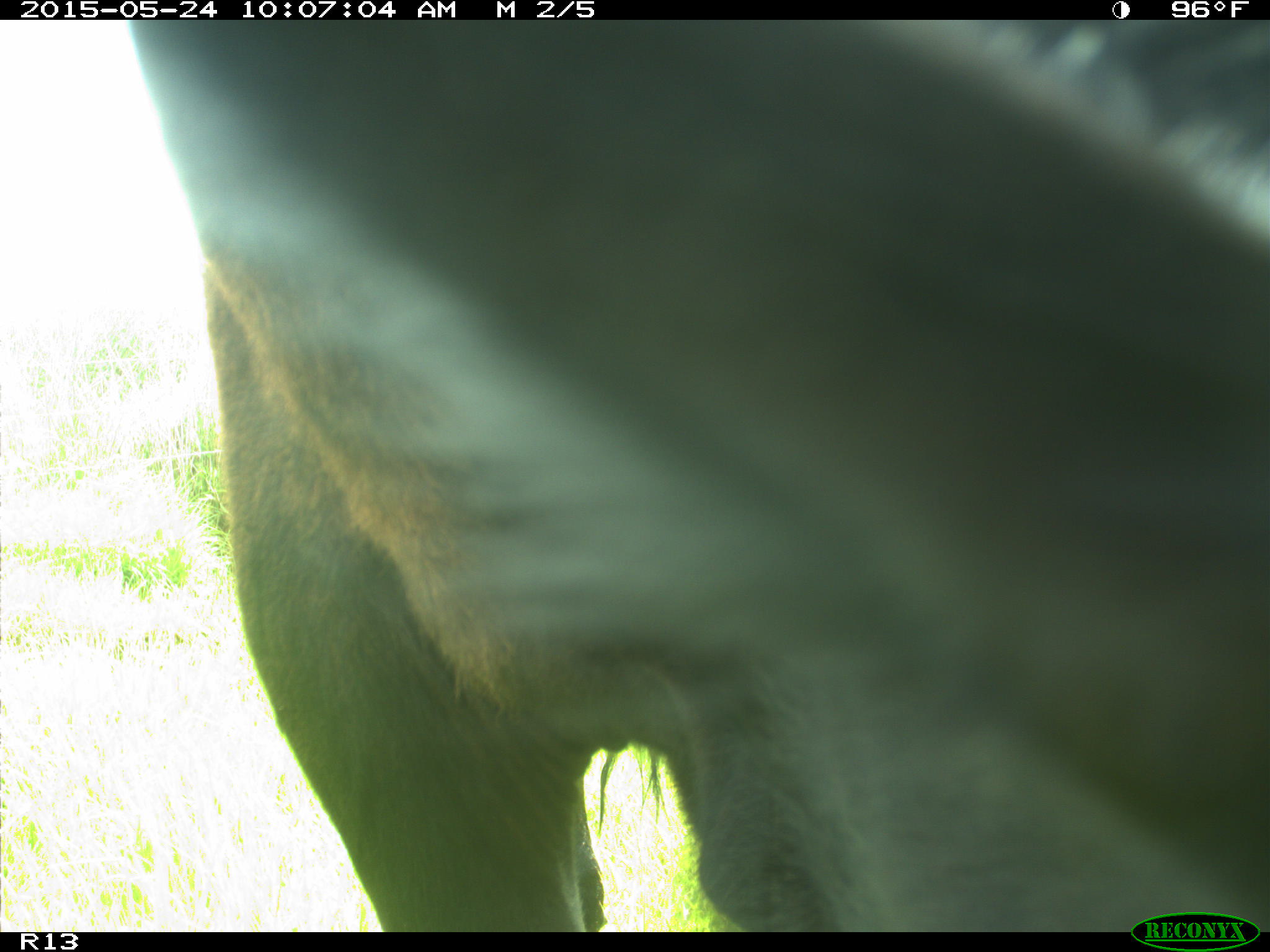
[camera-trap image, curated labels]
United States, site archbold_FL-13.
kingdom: Animalia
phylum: Chordata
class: Mammalia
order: Artiodactyla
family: Bovidae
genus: Bos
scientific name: Bos taurus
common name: domestic cow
Bos taurus (domestic cow).